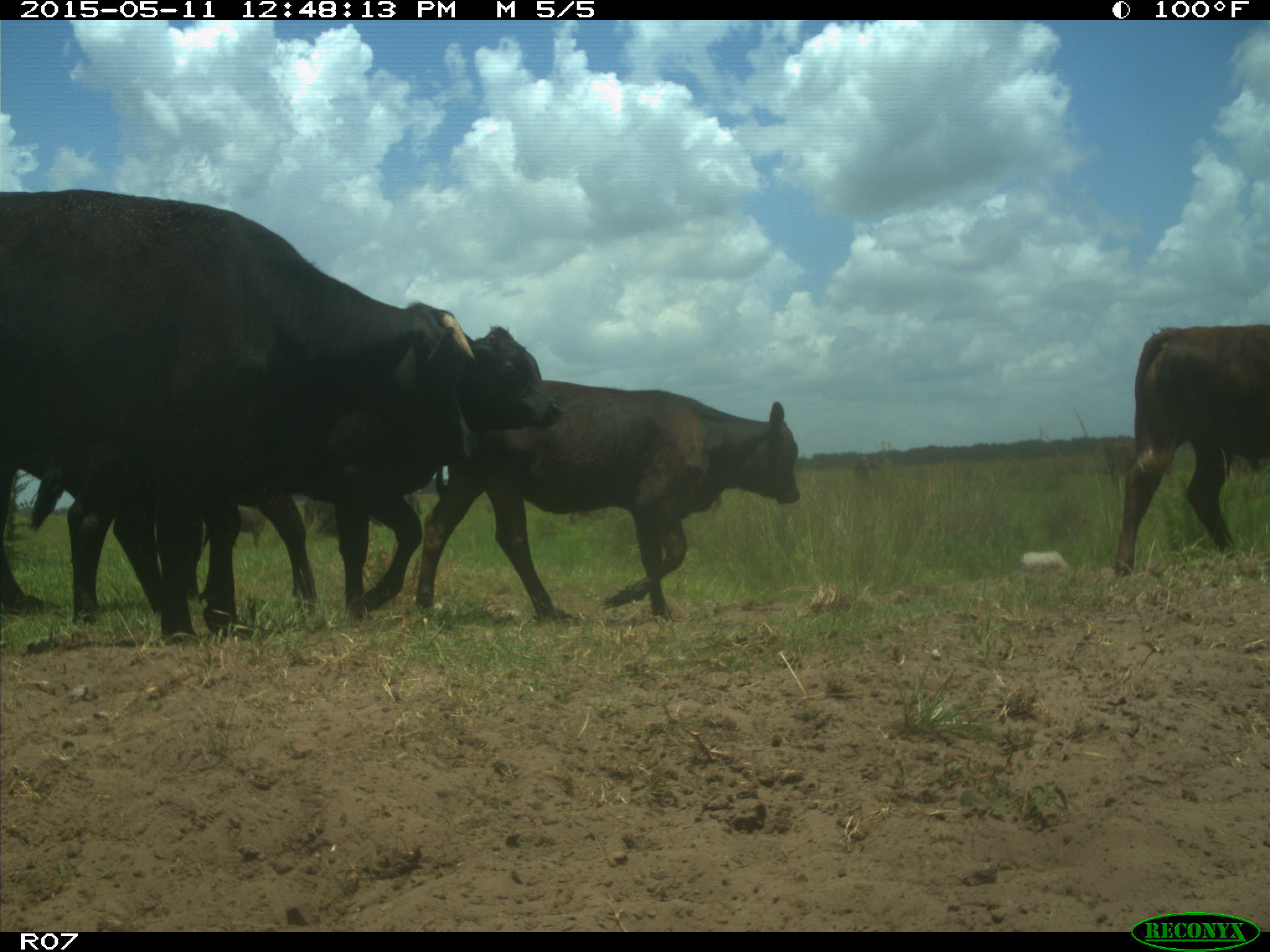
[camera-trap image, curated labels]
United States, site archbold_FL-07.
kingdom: Animalia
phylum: Chordata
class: Mammalia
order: Artiodactyla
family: Bovidae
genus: Bos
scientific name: Bos taurus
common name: domestic cow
Bos taurus (domestic cow).